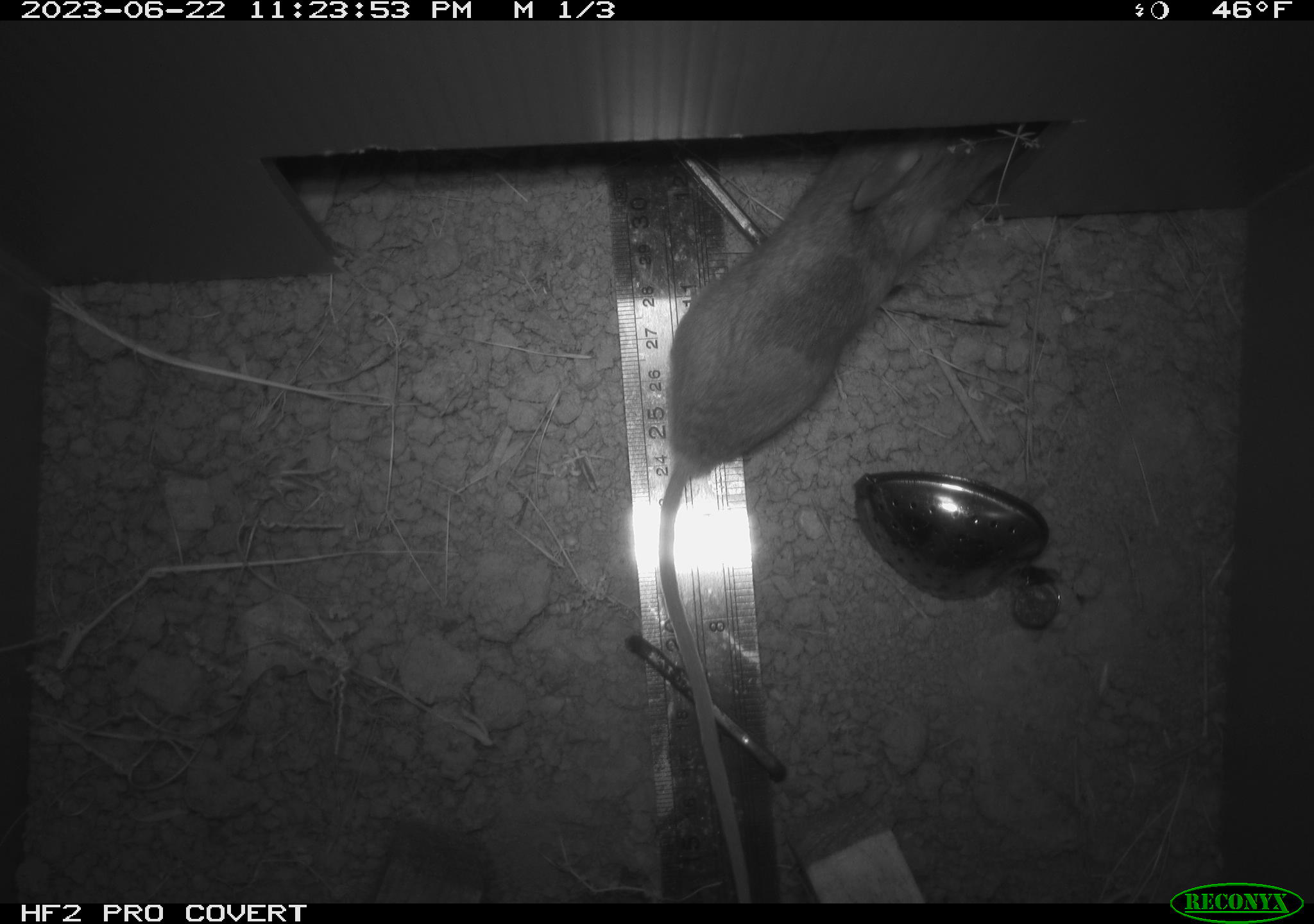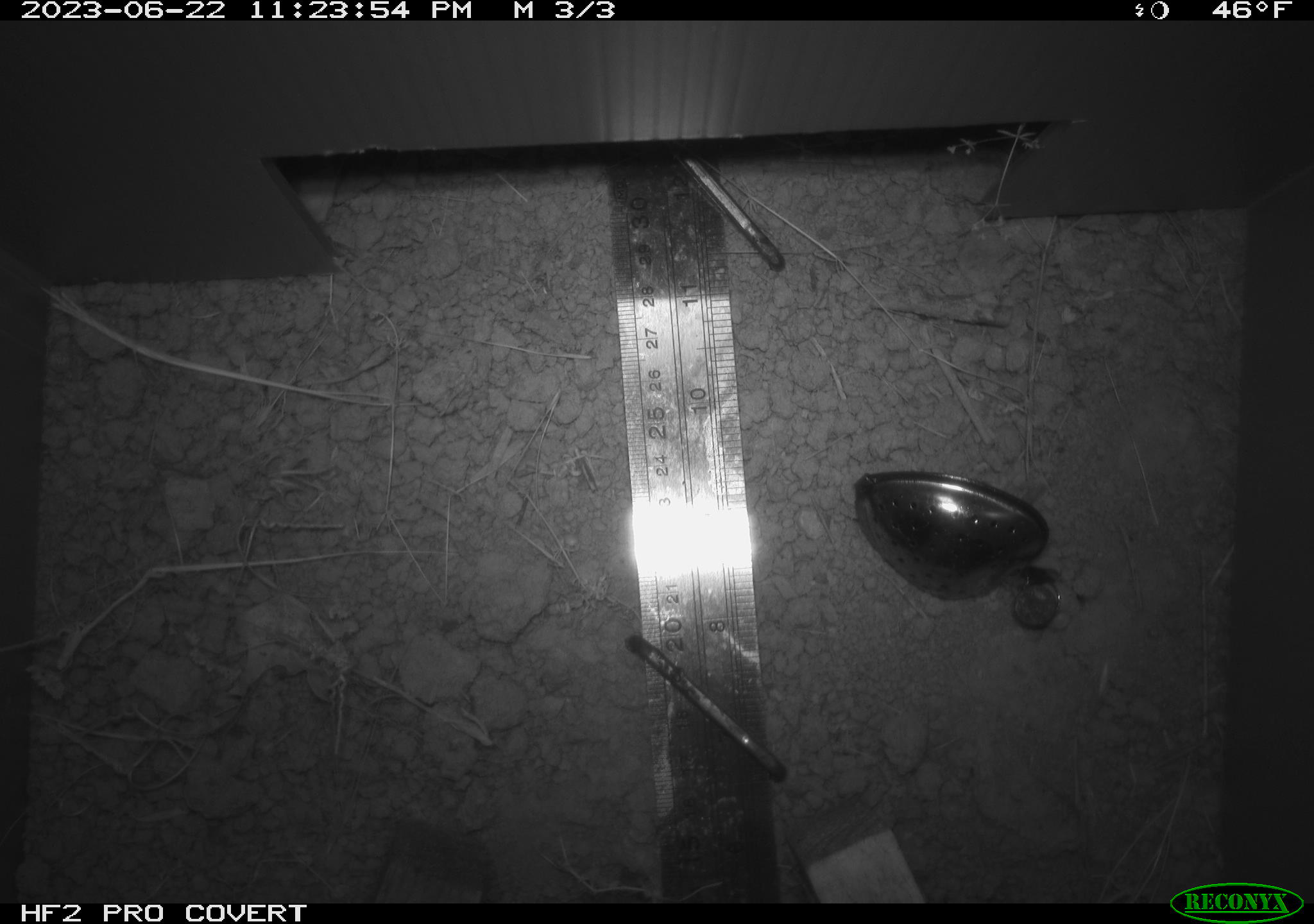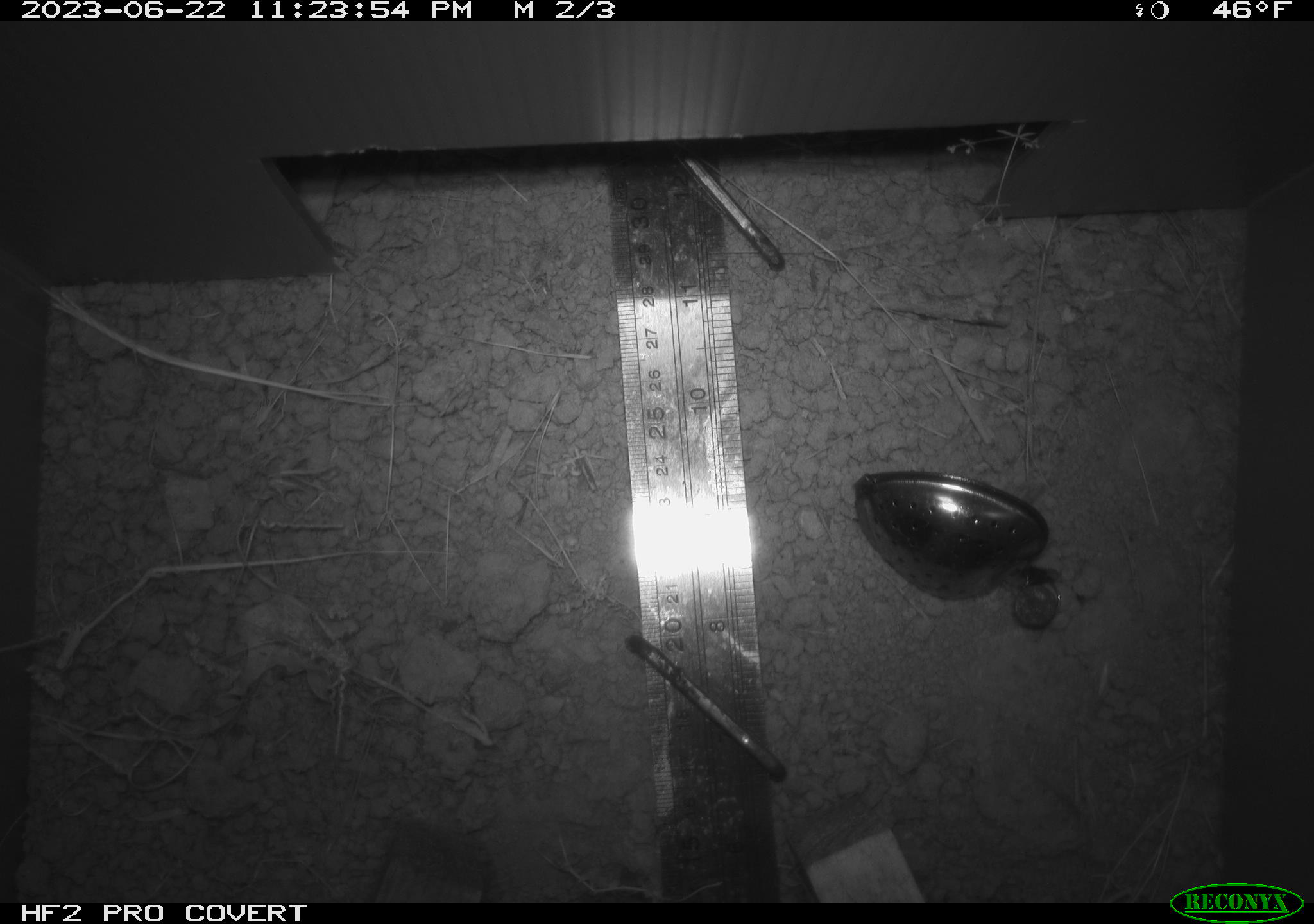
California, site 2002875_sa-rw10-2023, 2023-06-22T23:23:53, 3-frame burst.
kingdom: Animalia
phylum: Chordata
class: Mammalia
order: Rodentia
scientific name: Rodentia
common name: rodent